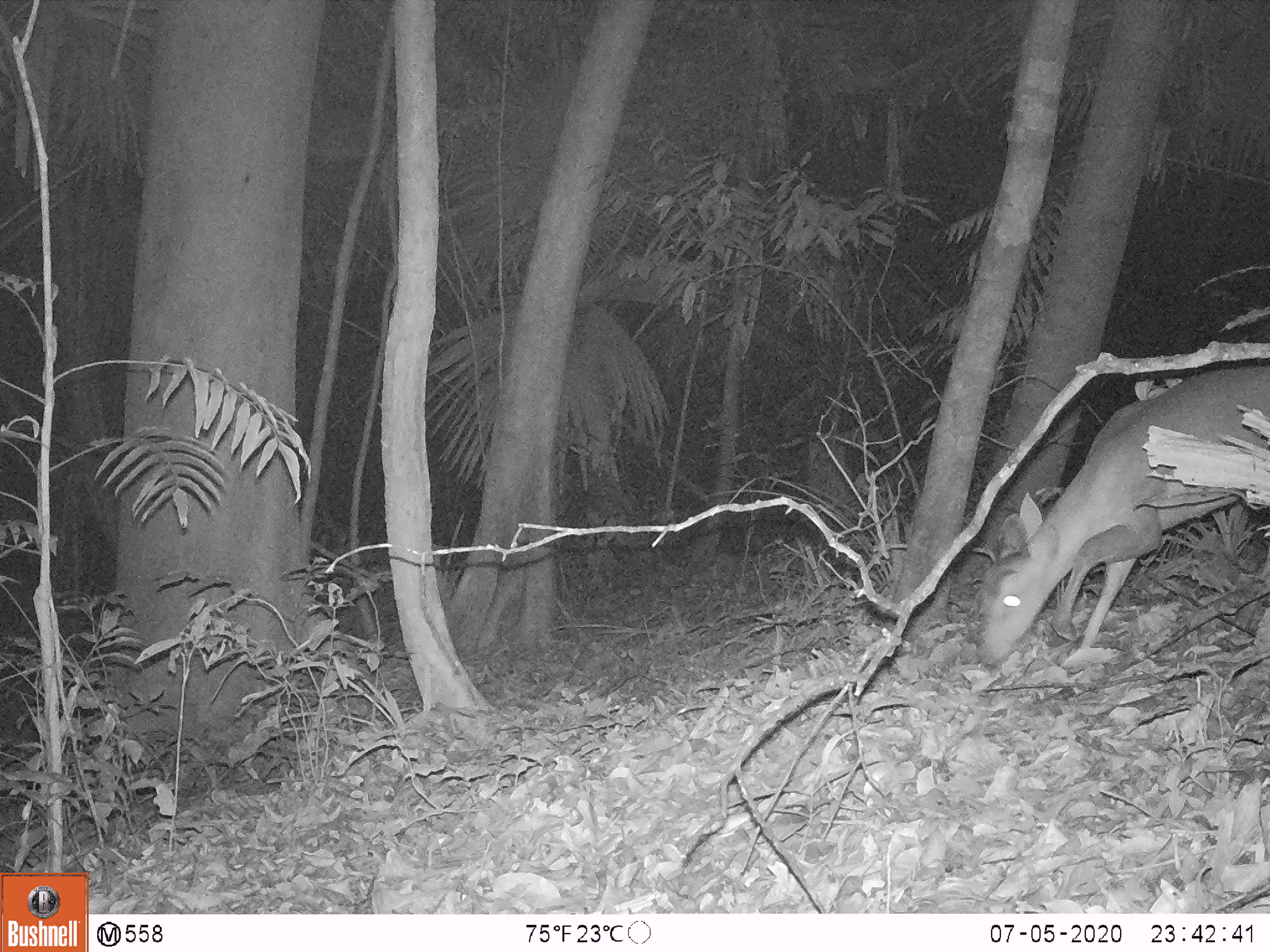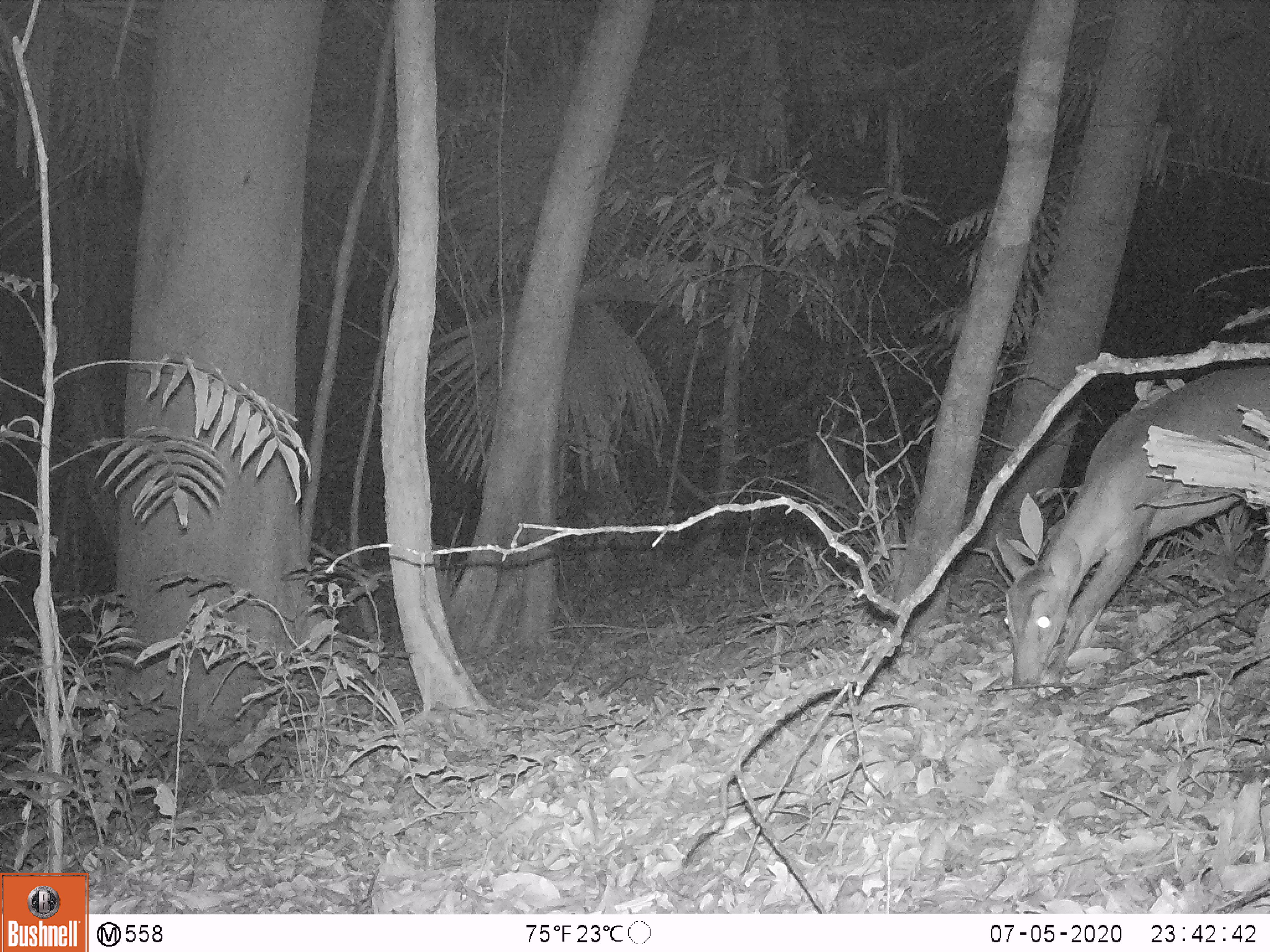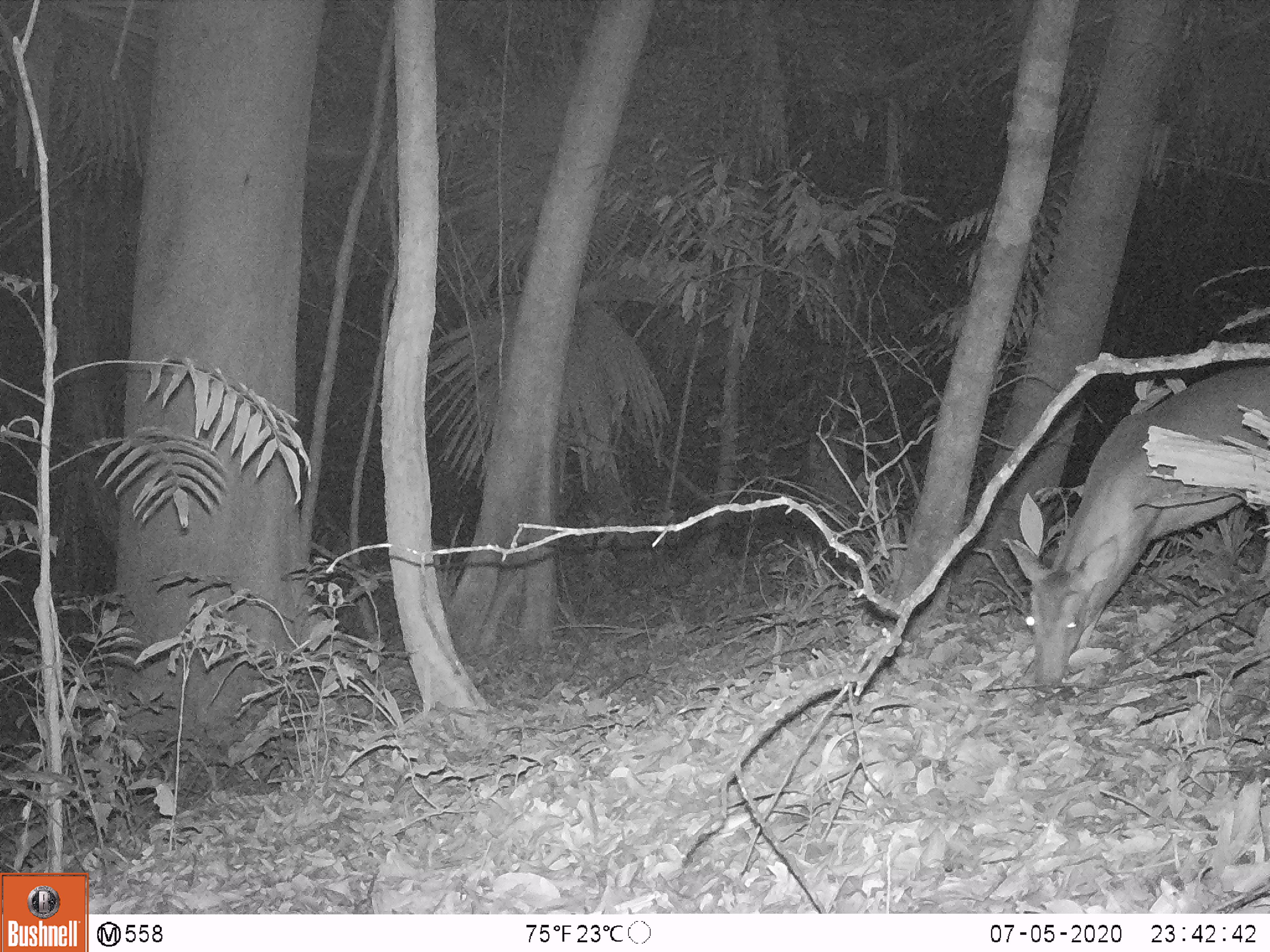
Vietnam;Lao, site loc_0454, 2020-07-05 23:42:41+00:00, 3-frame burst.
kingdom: Animalia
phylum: Chordata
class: Mammalia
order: Artiodactyla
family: Cervidae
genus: Muntiacus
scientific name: Muntiacus vuquangensis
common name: large-antlered muntjac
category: large antlered muntjac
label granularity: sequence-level